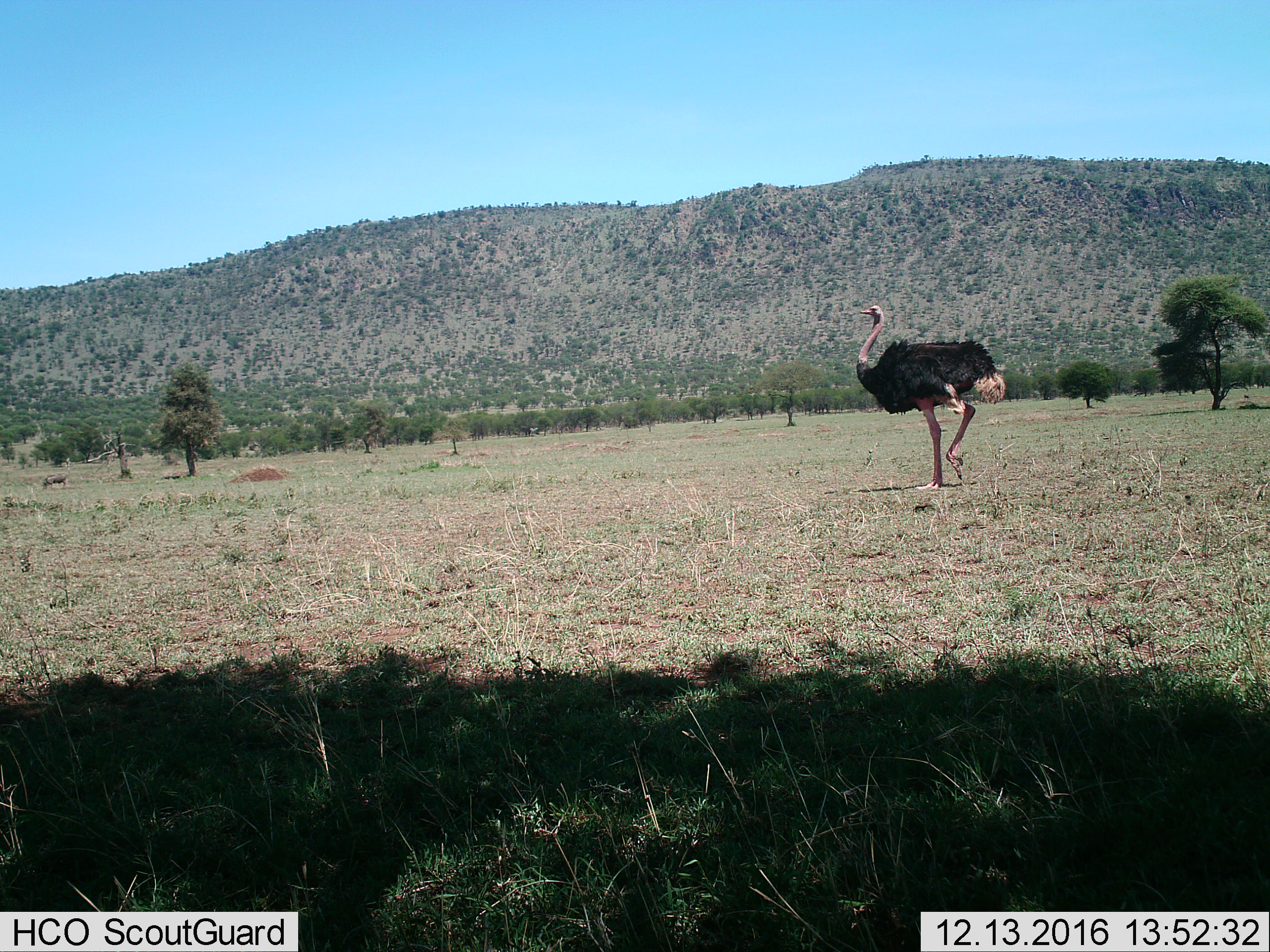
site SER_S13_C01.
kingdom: Animalia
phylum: Chordata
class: Aves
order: Struthioniformes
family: Struthionidae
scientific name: Struthionidae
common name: ostrich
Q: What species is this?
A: Ostrich (Struthionidae).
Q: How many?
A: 1.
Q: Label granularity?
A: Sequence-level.